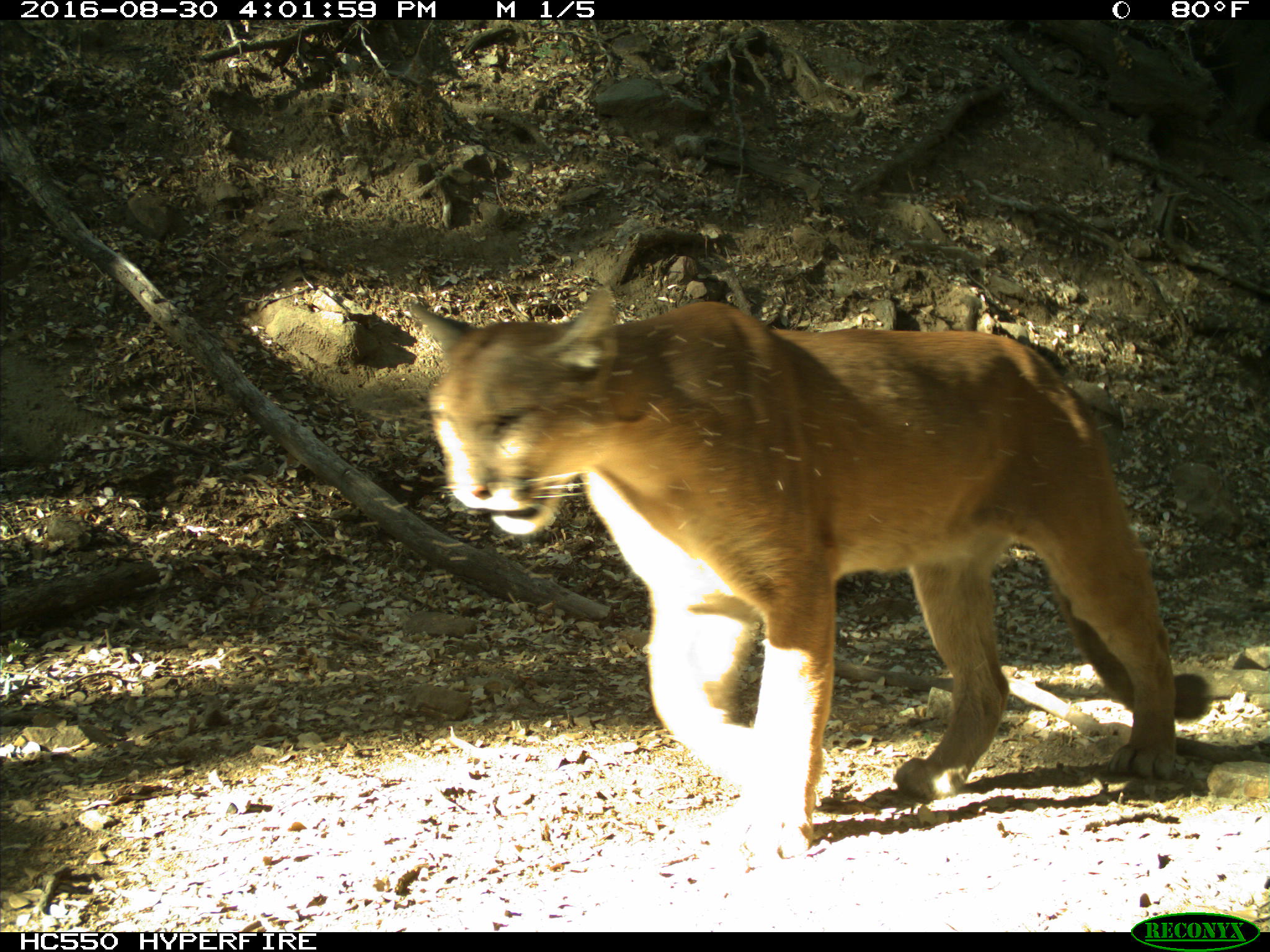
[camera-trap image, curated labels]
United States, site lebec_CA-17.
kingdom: Animalia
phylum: Chordata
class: Mammalia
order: Carnivora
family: Felidae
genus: Puma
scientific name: Puma concolor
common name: mountain lion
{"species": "Puma concolor (mountain lion)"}